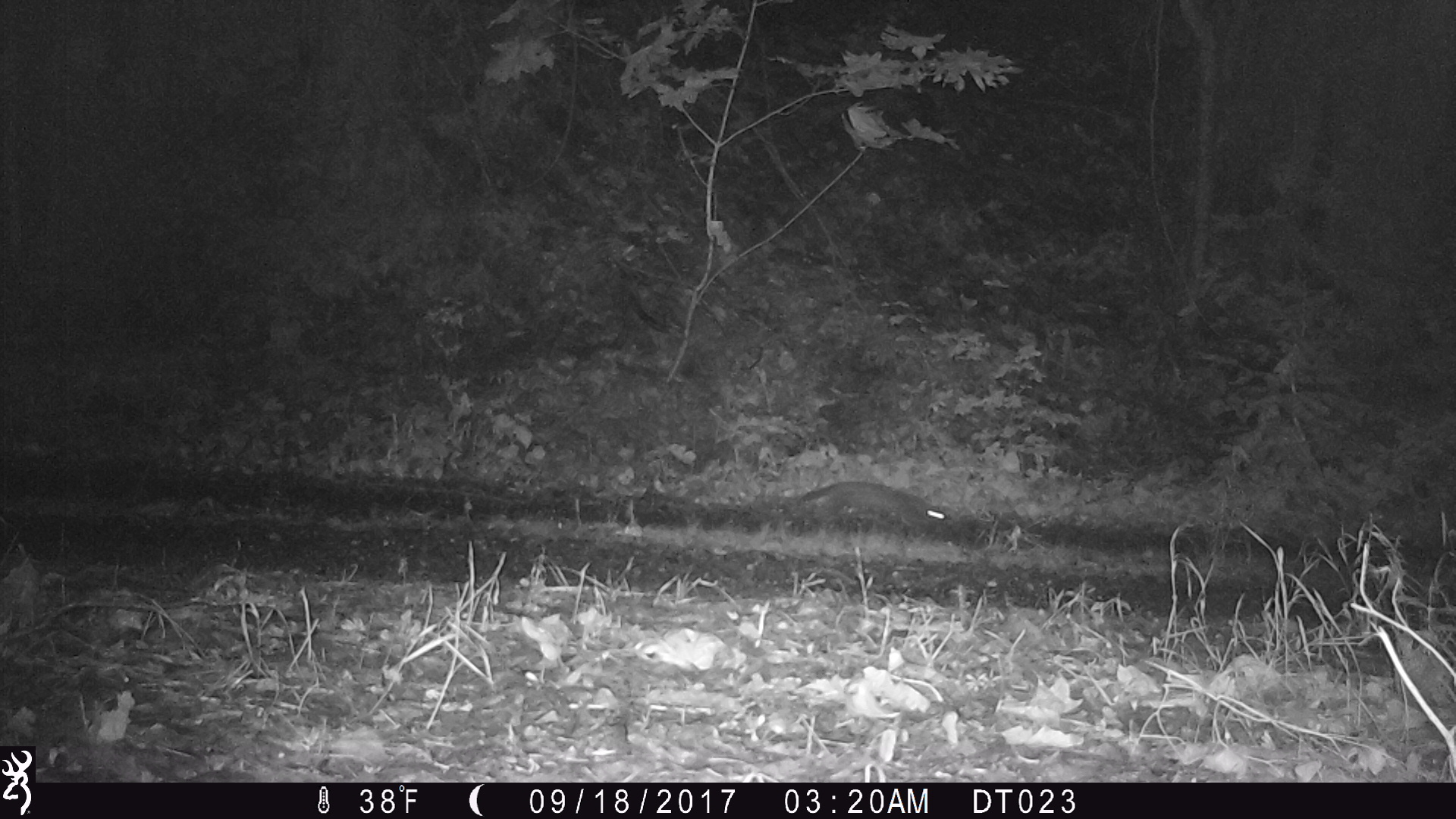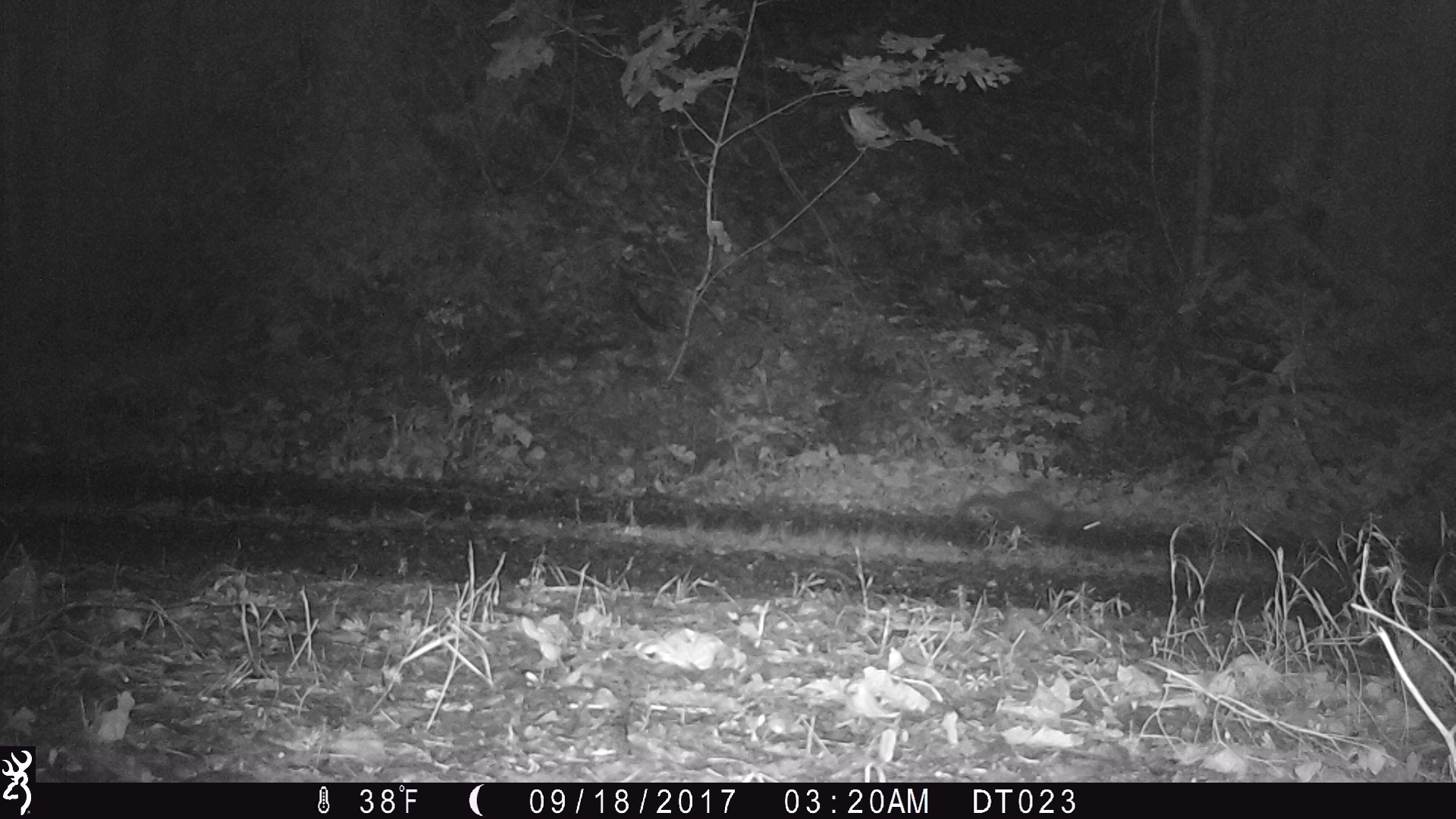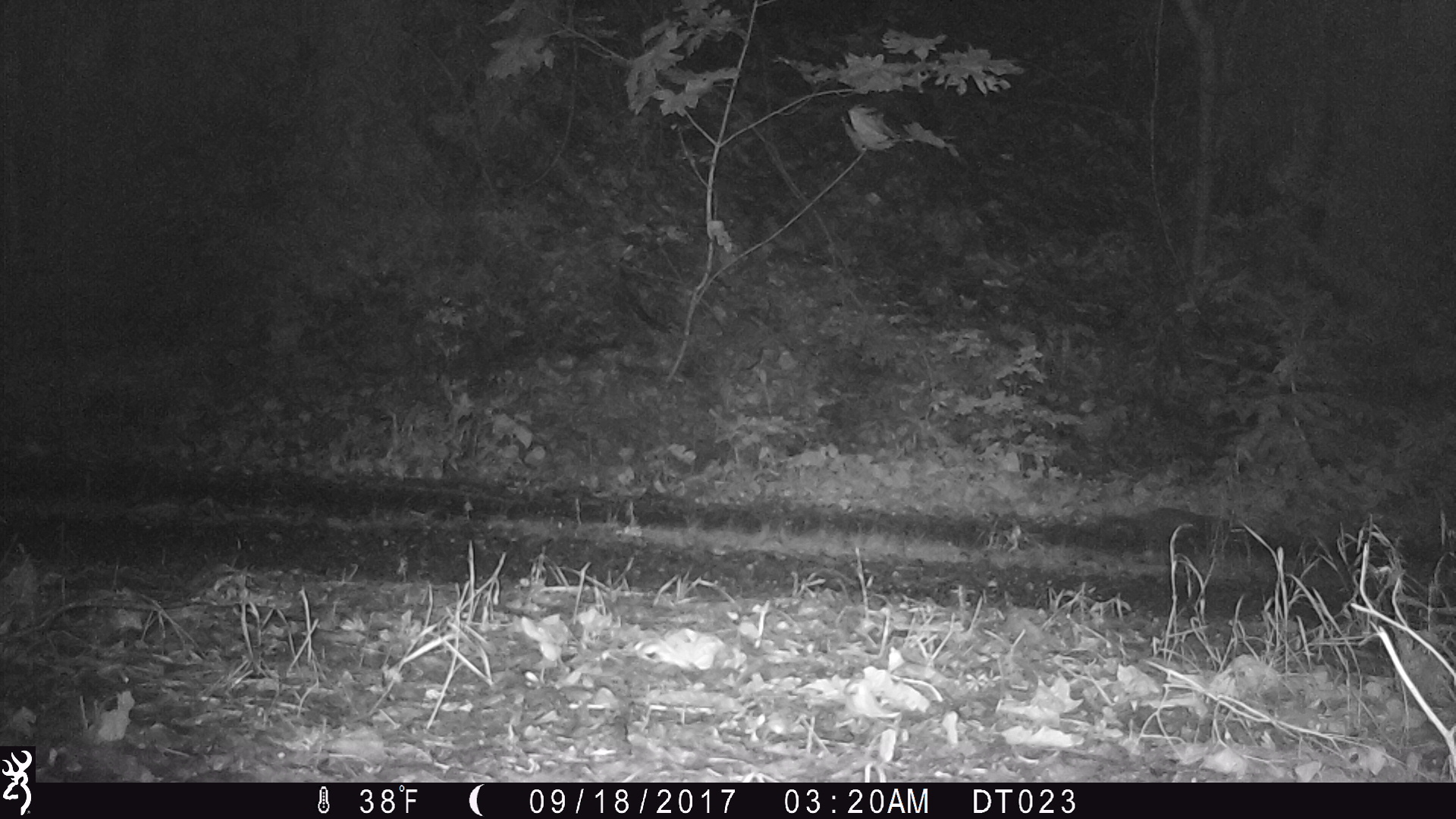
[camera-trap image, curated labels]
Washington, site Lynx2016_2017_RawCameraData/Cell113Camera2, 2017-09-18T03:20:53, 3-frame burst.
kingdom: Animalia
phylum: Chordata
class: Mammalia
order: Carnivora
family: Mustelidae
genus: Martes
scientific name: Martes americana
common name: american marten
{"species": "Martes americana (american marten)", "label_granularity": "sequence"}